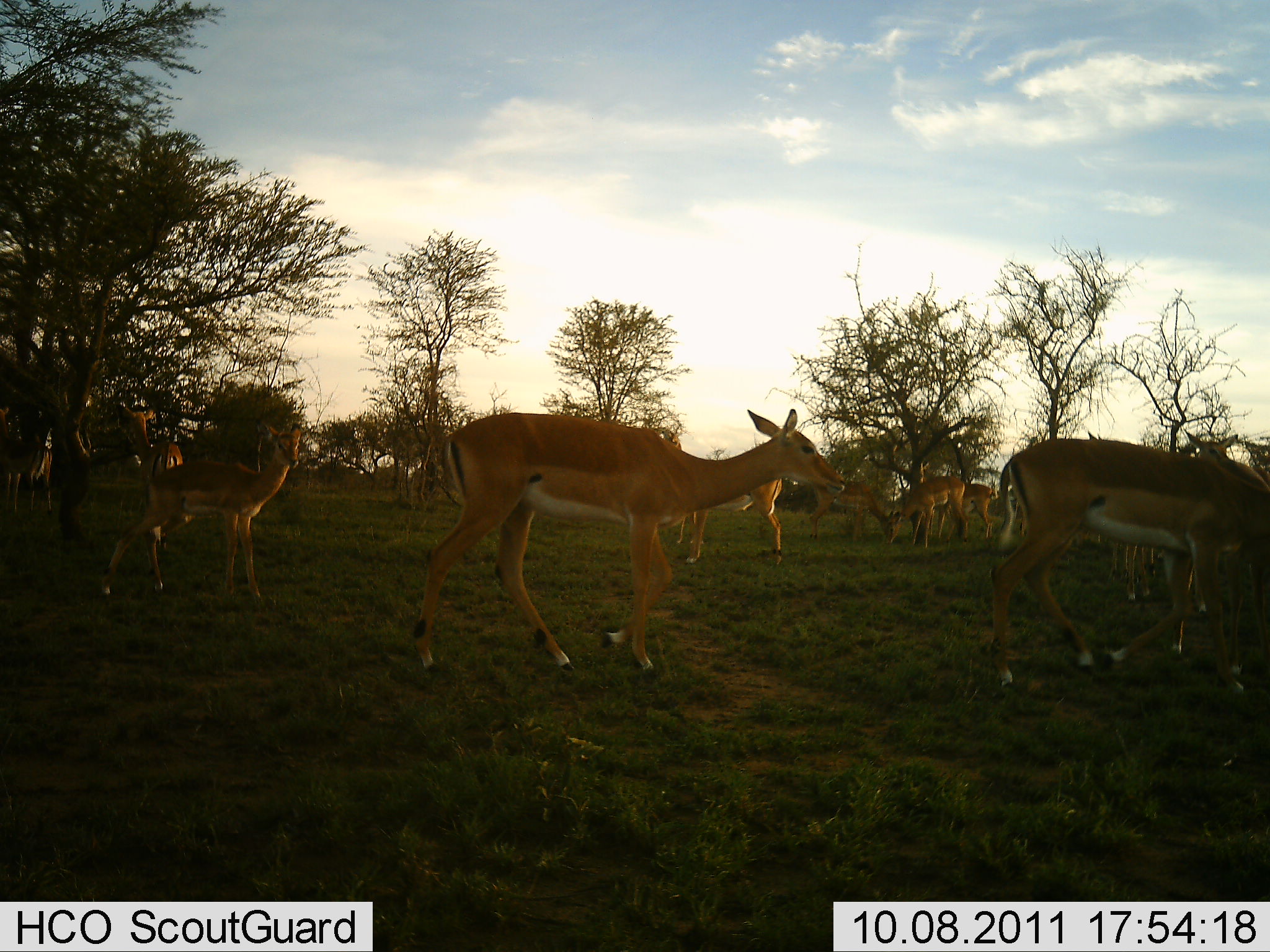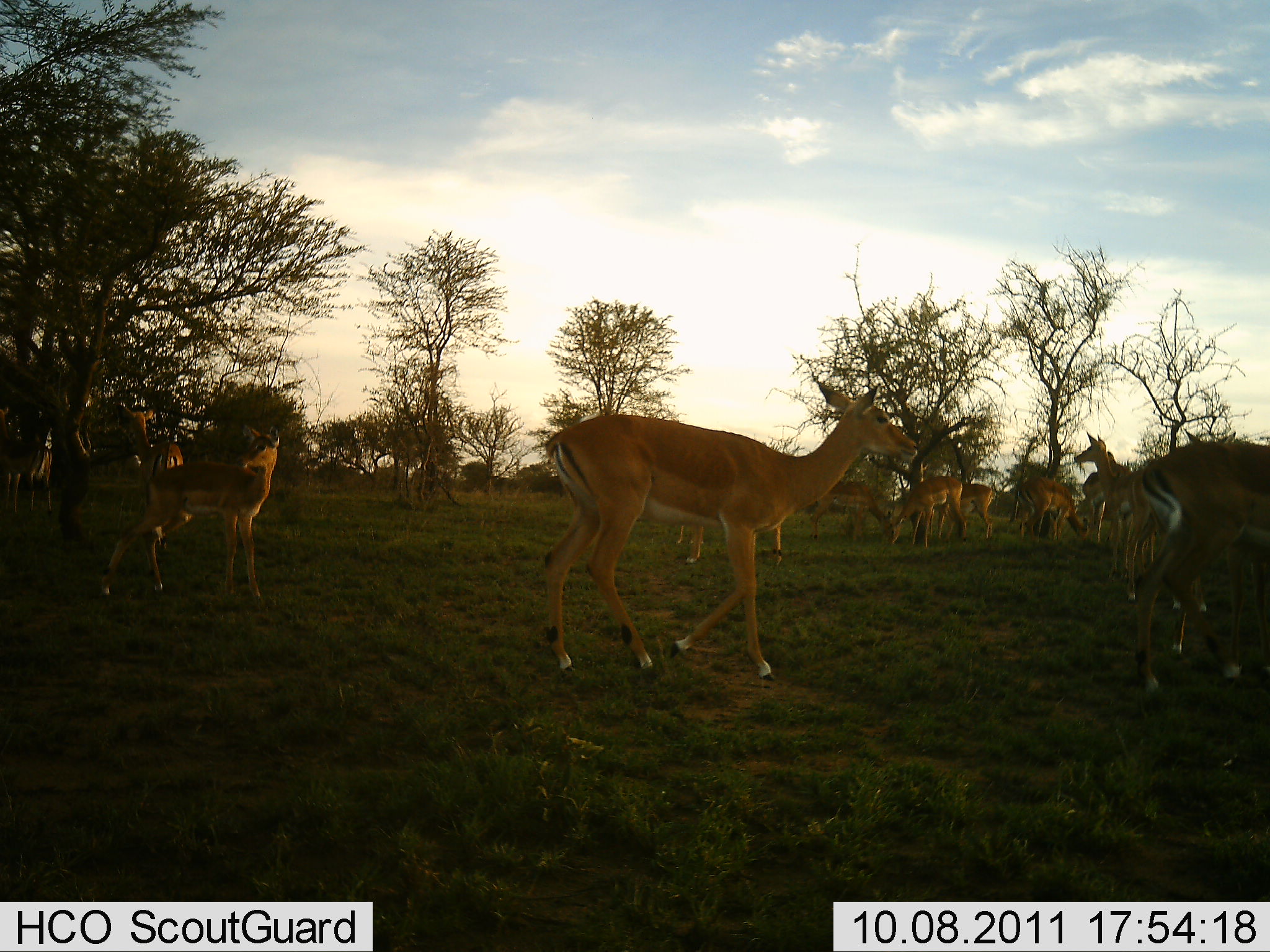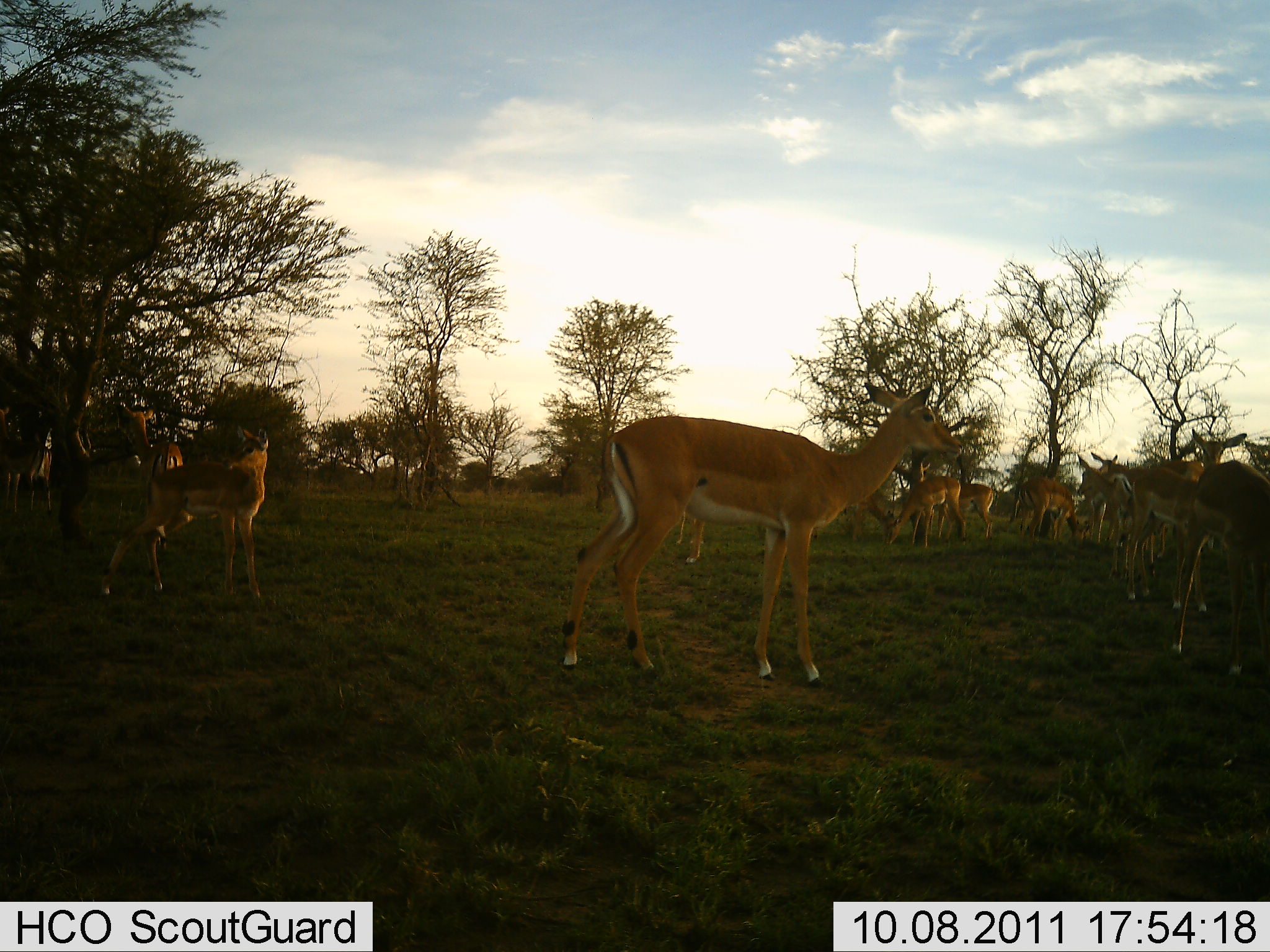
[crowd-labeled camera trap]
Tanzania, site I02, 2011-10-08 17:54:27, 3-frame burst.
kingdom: Animalia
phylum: Chordata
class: Mammalia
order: Artiodactyla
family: Bovidae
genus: Aepyceros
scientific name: Aepyceros melampus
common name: impala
Impala (Aepyceros melampus), count 11-50. Behavior (volunteer vote fractions): standing 82%, resting 18%, moving 36%, interacting 9%. Young present (vote fraction): 9%. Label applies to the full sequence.